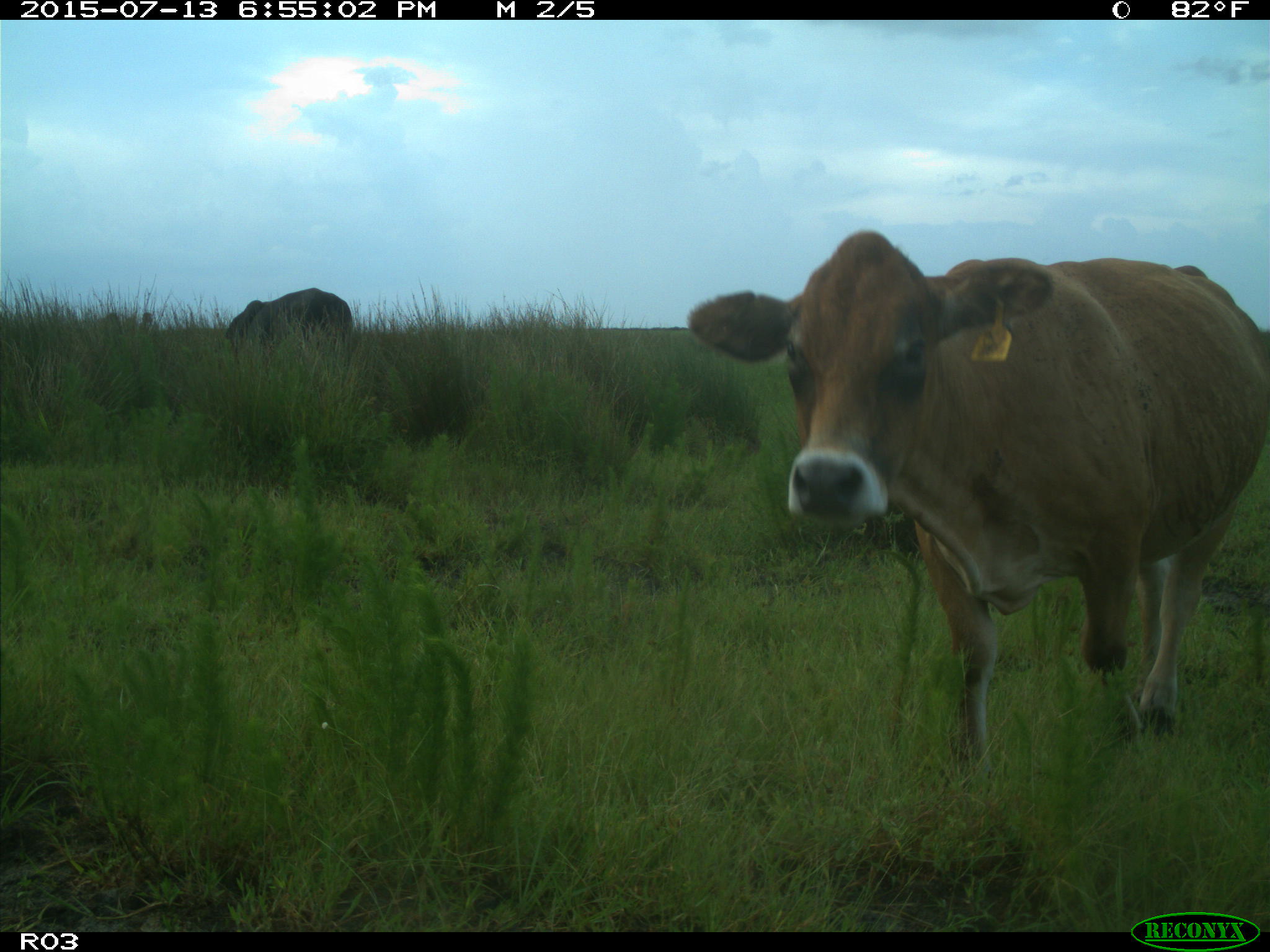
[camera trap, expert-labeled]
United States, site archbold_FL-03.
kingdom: Animalia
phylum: Chordata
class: Mammalia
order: Artiodactyla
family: Bovidae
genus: Bos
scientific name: Bos taurus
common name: domestic cow